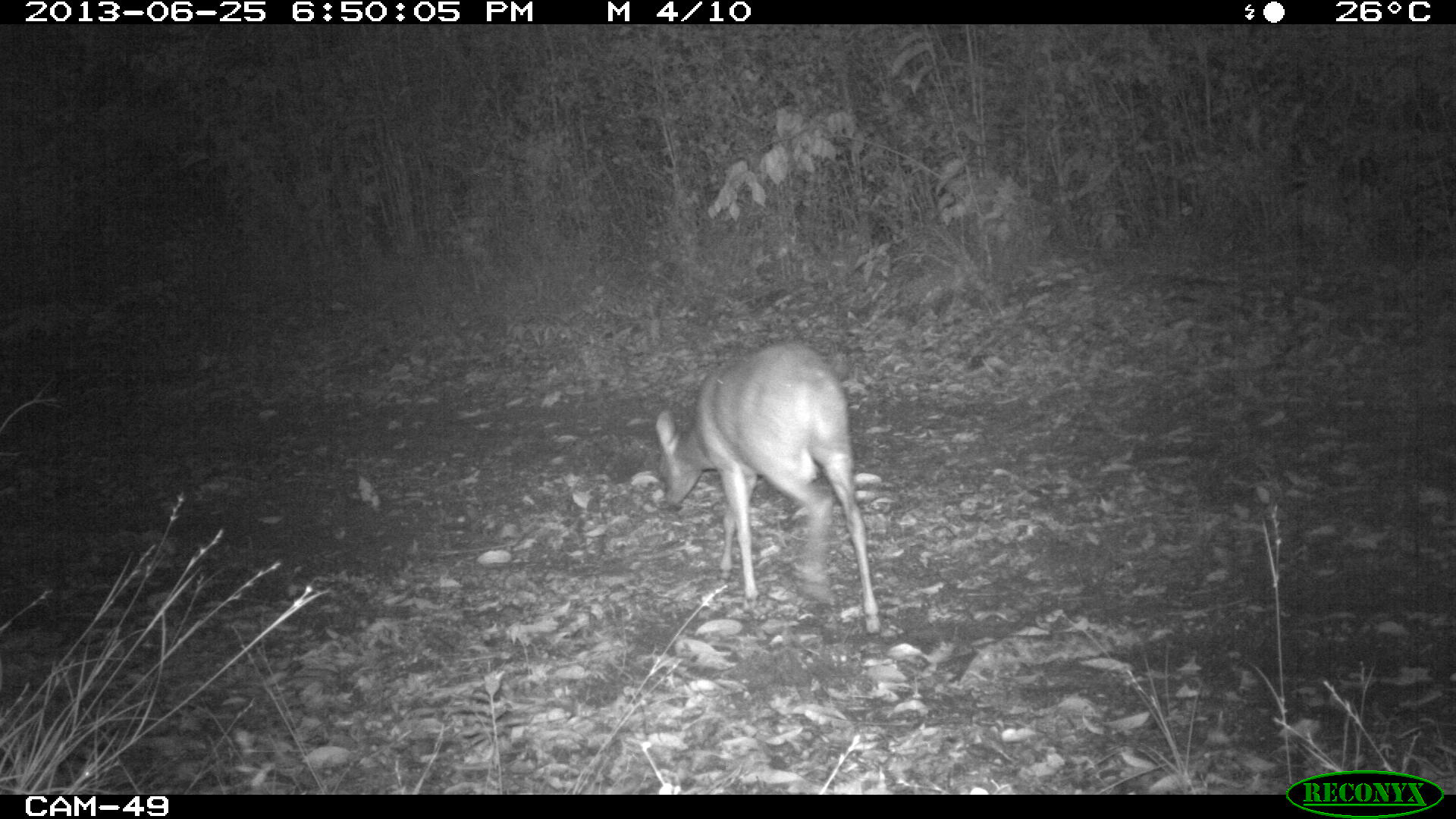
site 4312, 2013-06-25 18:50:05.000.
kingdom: Animalia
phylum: Chordata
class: Mammalia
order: Artiodactyla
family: Cervidae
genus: Mazama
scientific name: Mazama temama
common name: central american red brocket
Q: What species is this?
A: Mazama temama (central american red brocket).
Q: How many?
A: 1.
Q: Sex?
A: Male.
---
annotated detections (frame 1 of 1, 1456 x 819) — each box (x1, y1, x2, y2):
mazama temama: (652, 339, 881, 635)